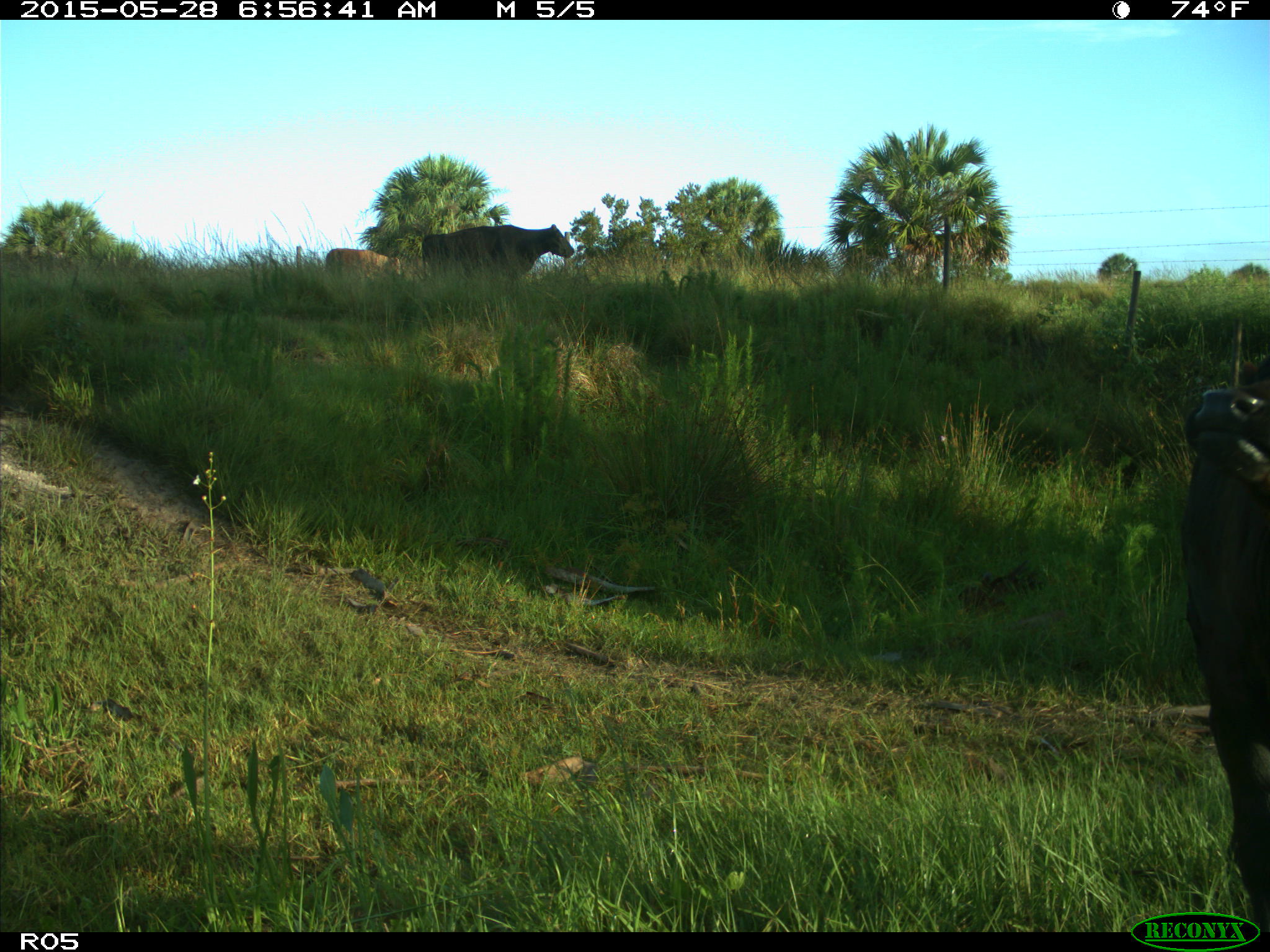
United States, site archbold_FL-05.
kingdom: Animalia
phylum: Chordata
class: Mammalia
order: Artiodactyla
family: Bovidae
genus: Bos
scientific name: Bos taurus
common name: domestic cow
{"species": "Bos taurus (domestic cow)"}